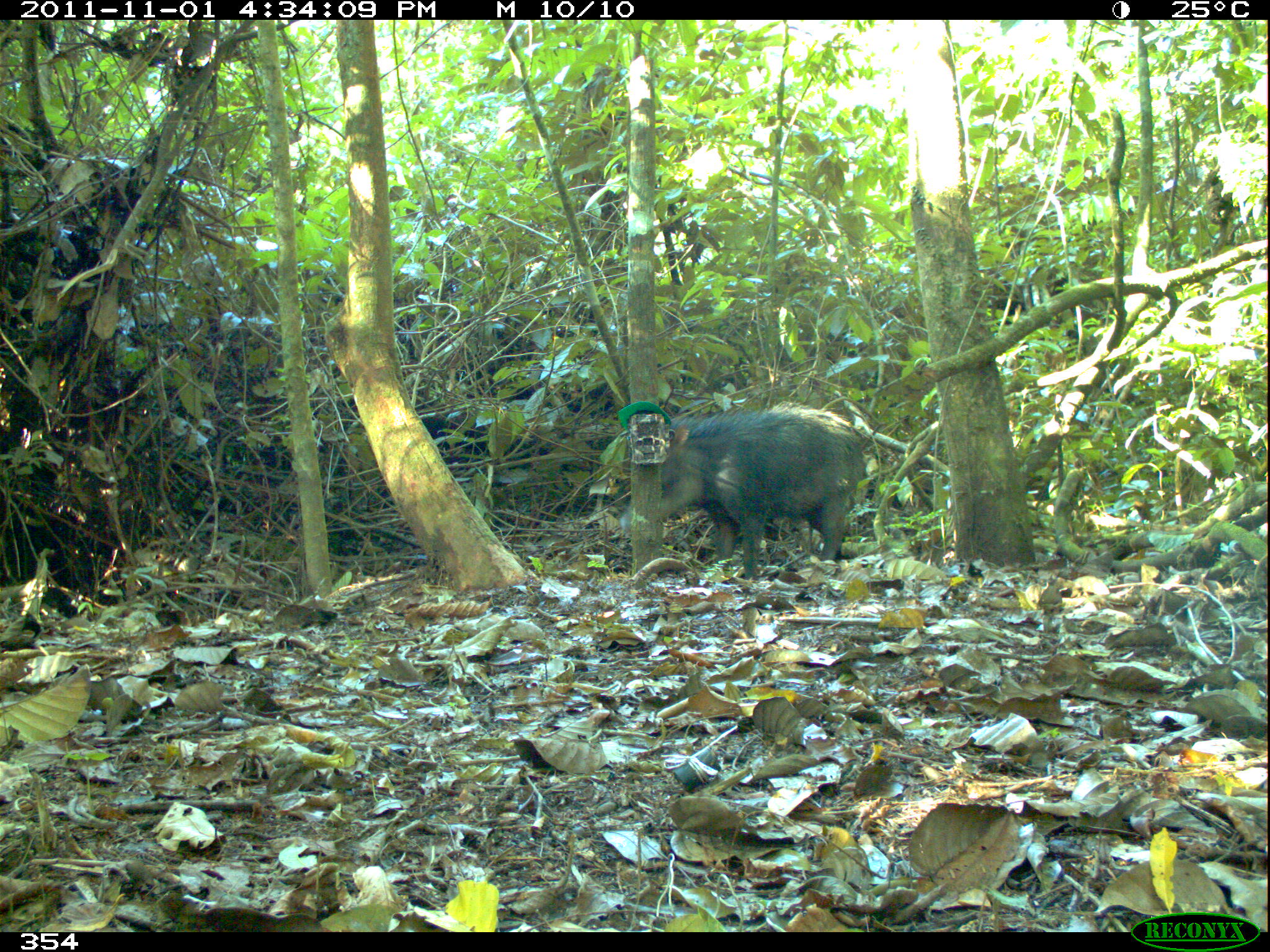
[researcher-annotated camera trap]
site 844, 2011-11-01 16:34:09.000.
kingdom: Animalia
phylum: Chordata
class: Mammalia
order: Artiodactyla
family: Tayassuidae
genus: Tayassu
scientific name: Tayassu pecari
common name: white-lipped peccary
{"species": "Tayassu pecari (white-lipped peccary)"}